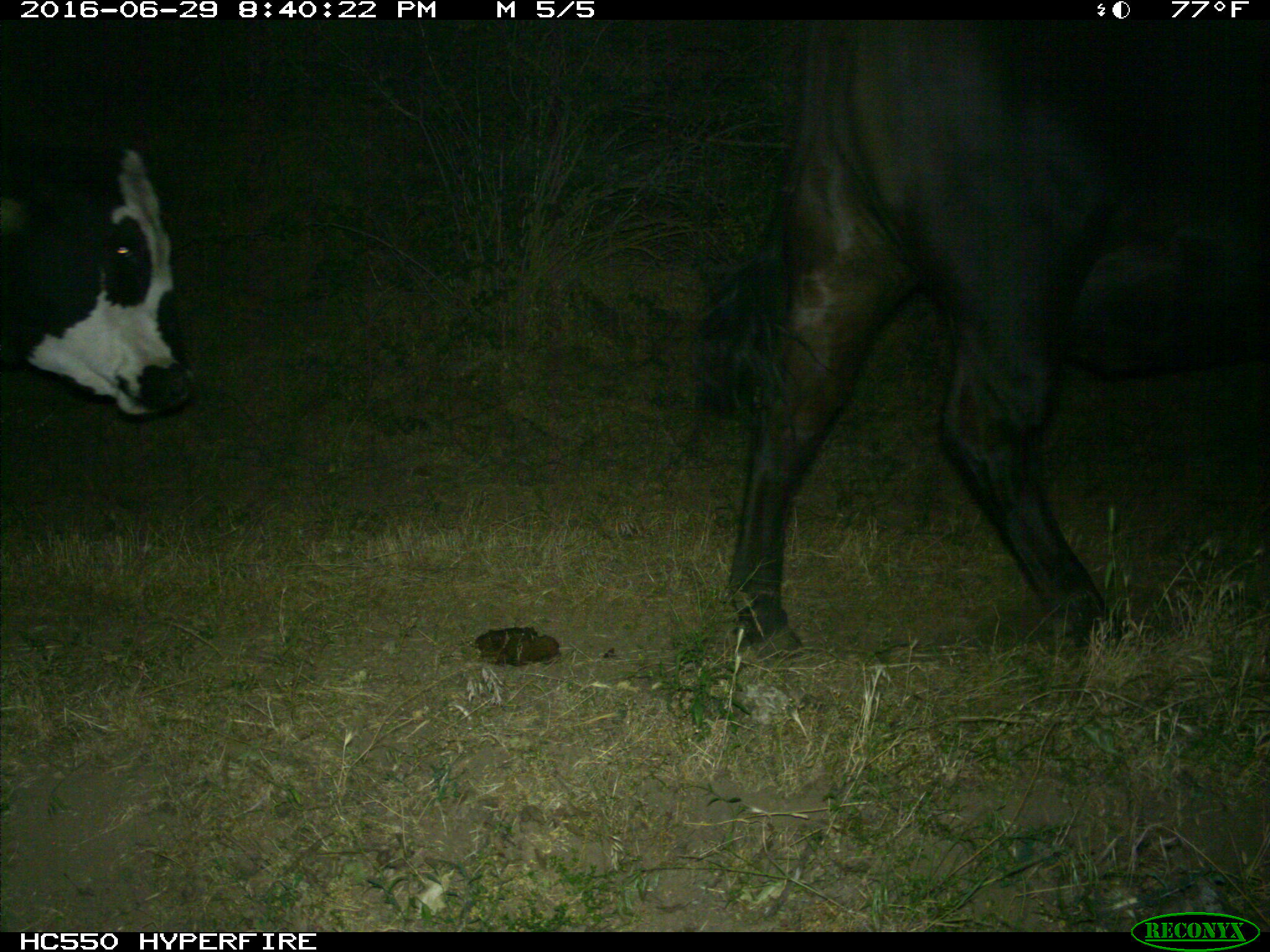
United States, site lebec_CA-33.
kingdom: Animalia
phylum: Chordata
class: Mammalia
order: Artiodactyla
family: Bovidae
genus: Bos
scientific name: Bos taurus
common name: domestic cow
Bos taurus (domestic cow).